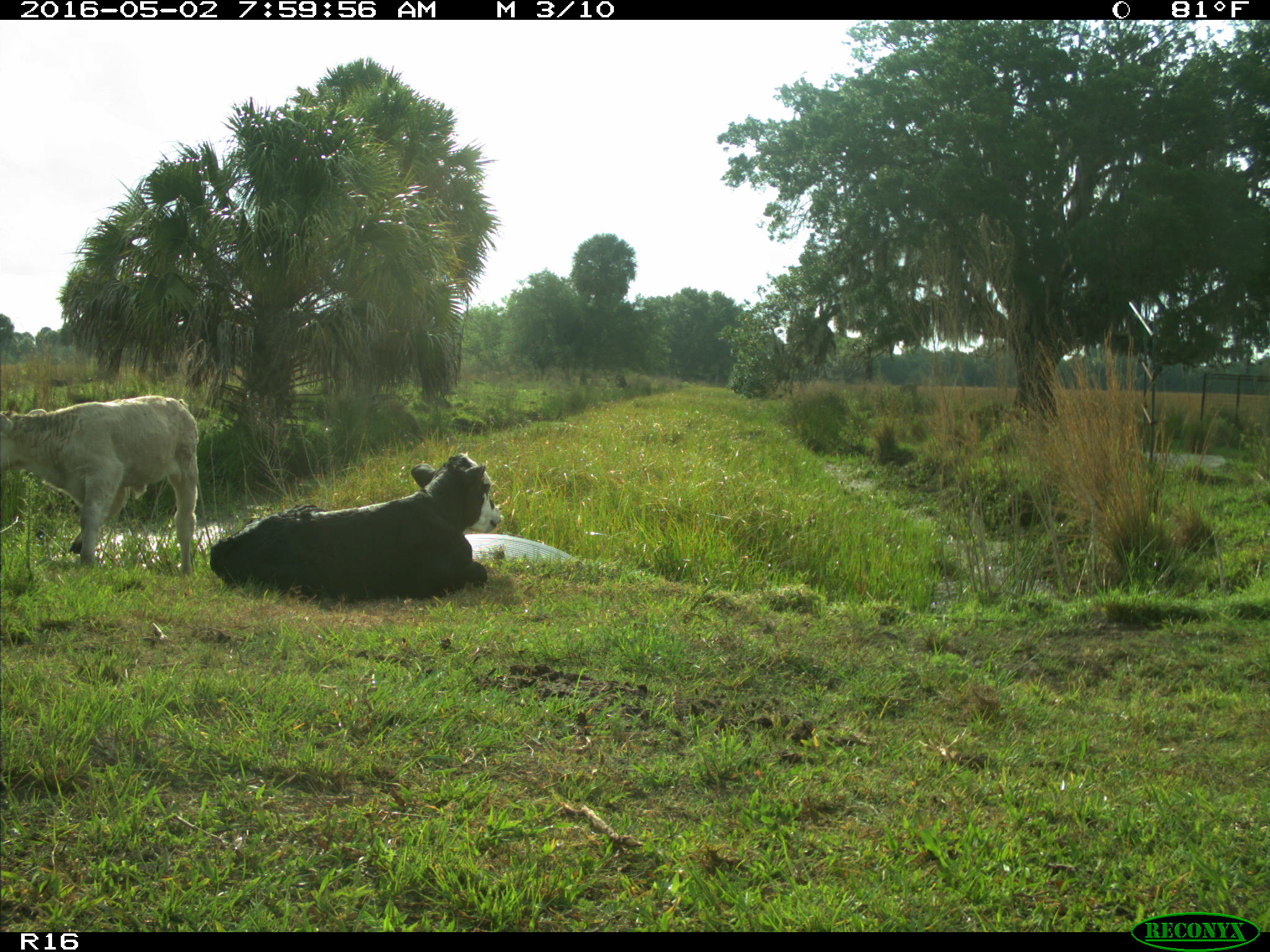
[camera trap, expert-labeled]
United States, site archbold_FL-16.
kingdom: Animalia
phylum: Chordata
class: Mammalia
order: Artiodactyla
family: Bovidae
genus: Bos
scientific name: Bos taurus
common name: domestic cow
Bos taurus (domestic cow).